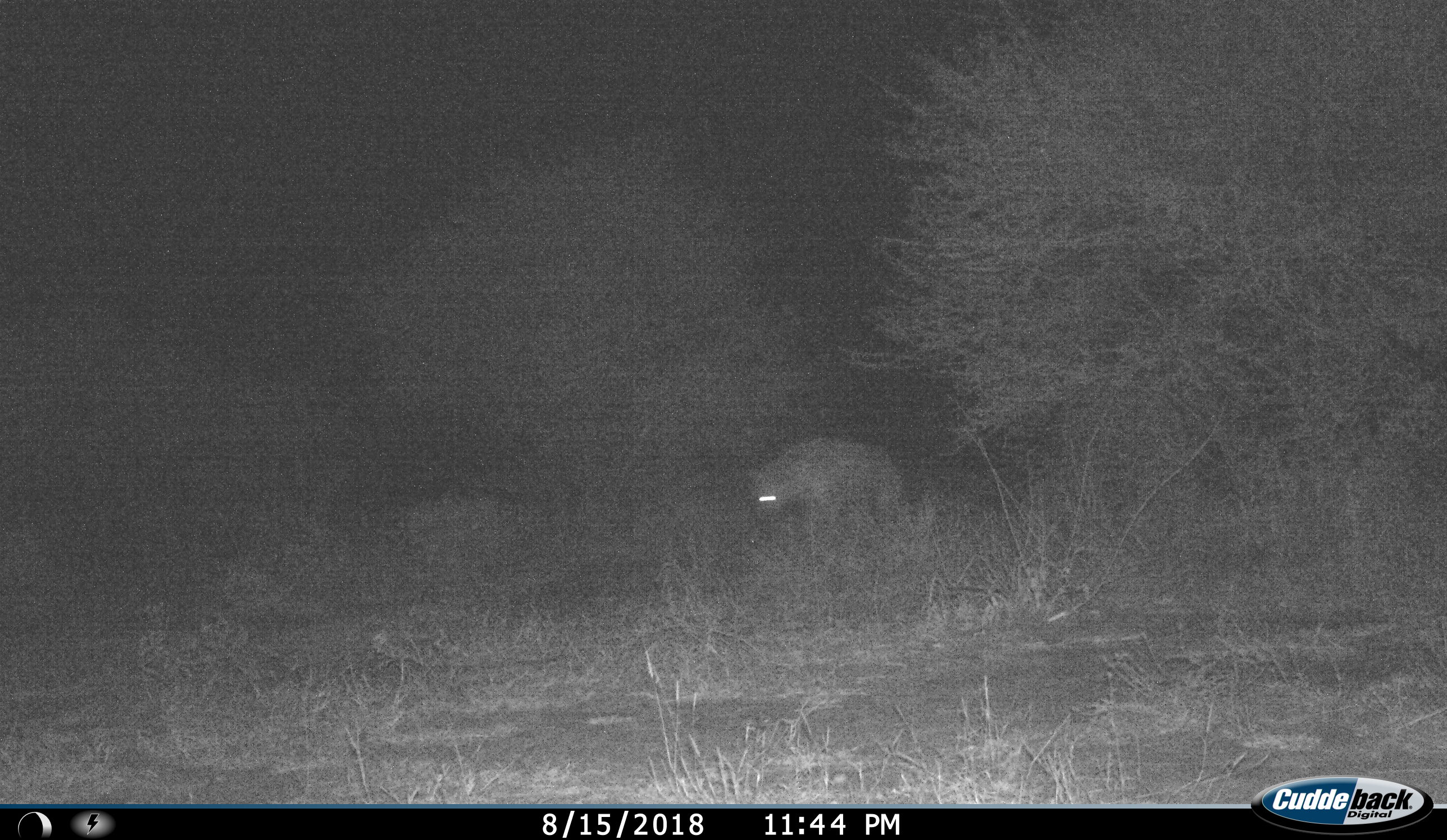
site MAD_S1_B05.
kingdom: Animalia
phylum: Chordata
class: Mammalia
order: Carnivora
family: Hyaenidae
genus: Crocuta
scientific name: Crocuta crocuta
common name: spotted hyena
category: hyenaspotted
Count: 1.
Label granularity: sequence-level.